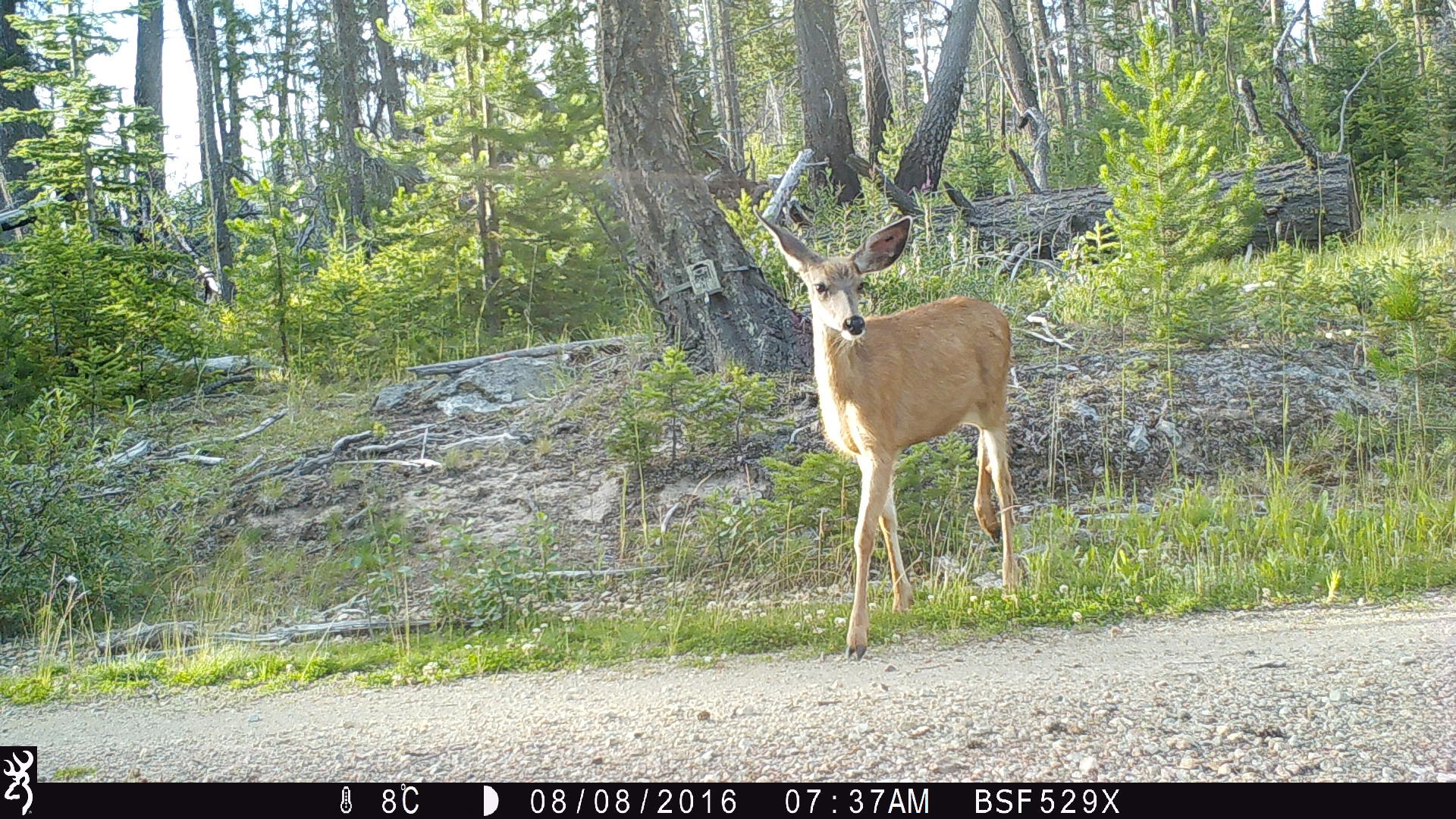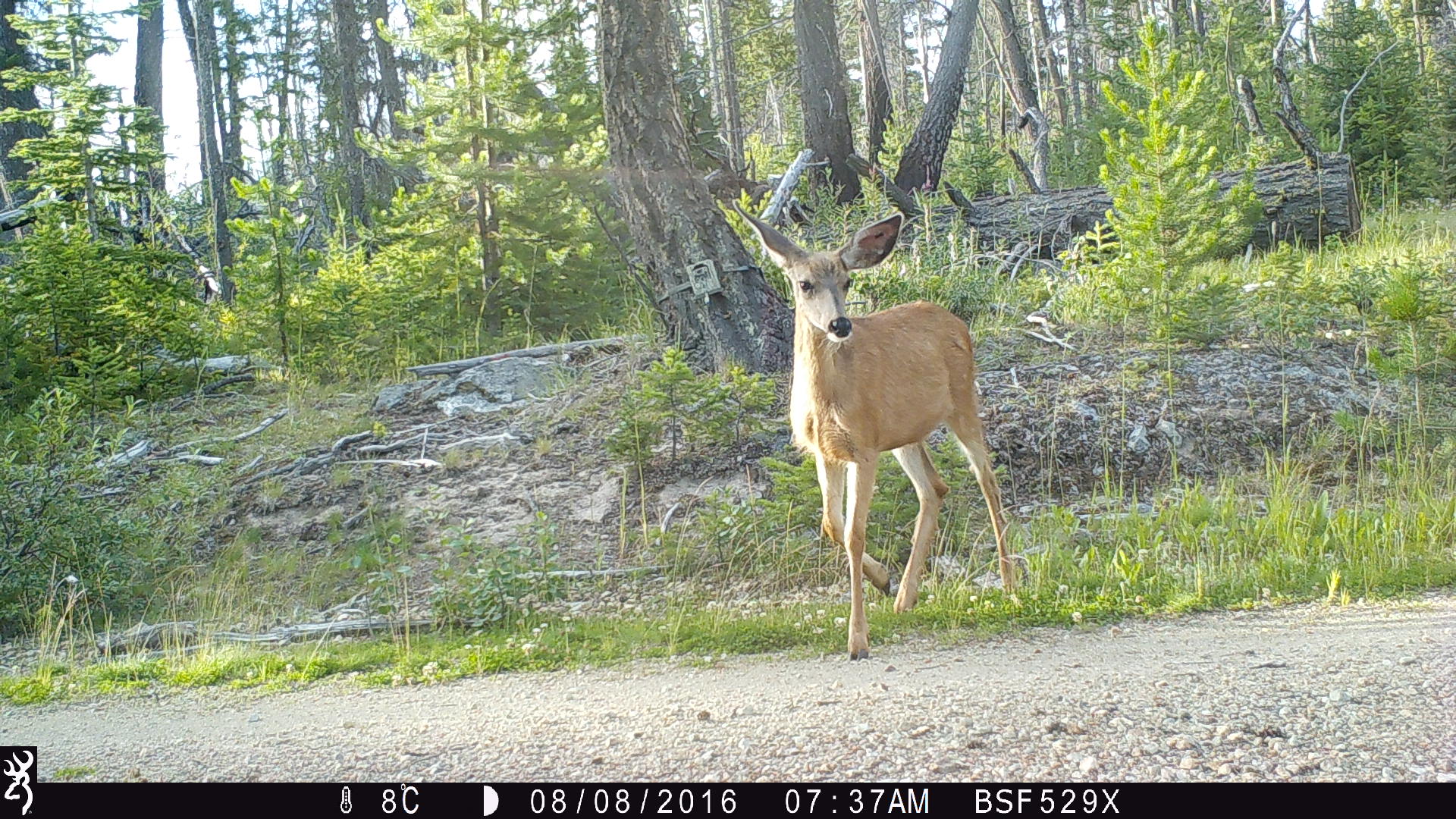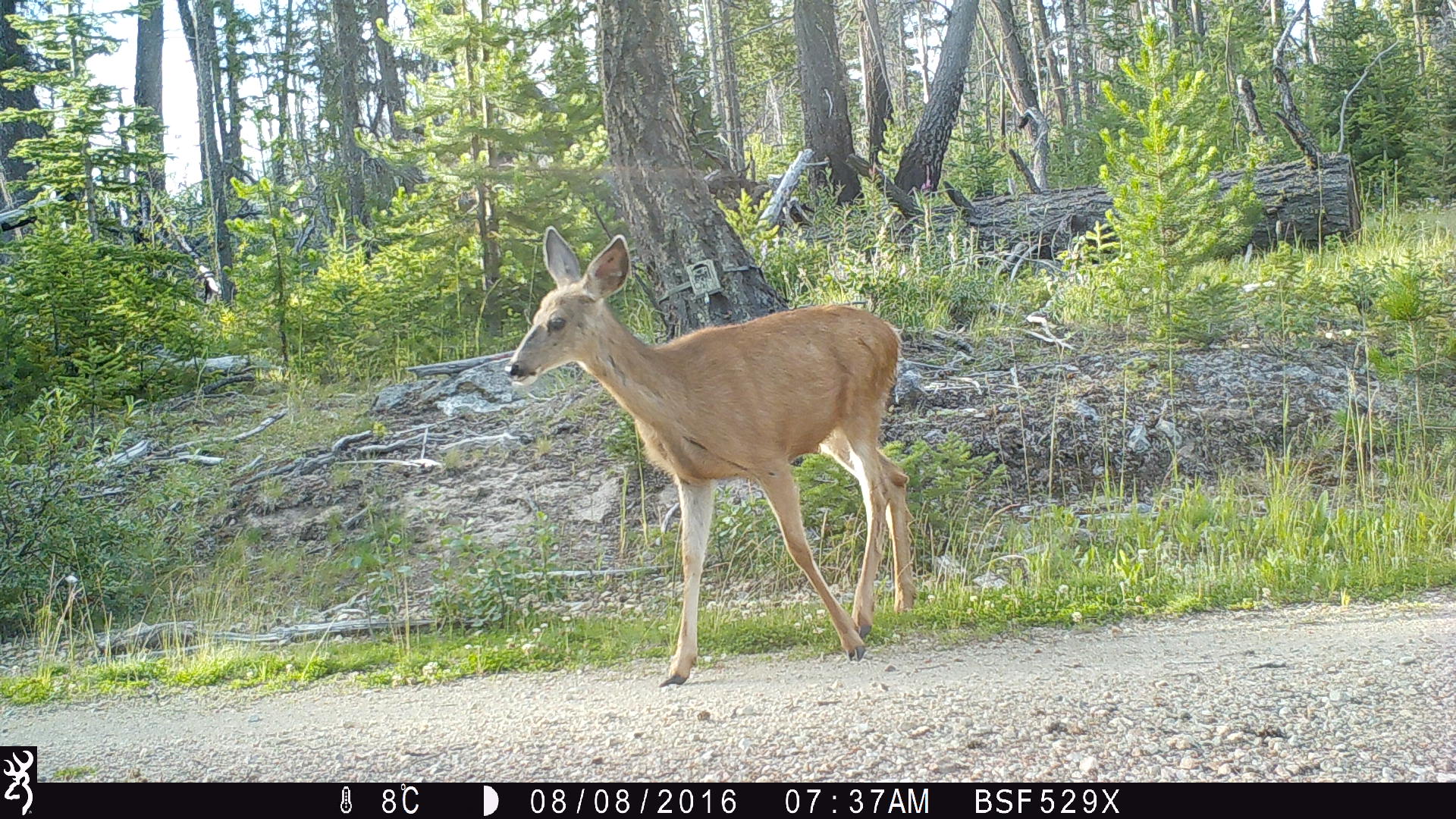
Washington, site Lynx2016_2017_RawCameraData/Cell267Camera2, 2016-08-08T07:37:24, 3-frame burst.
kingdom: Animalia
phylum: Chordata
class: Mammalia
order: Artiodactyla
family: Cervidae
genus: Odocoileus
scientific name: Odocoileus hemionus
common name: mule deer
Odocoileus hemionus (mule deer). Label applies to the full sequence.